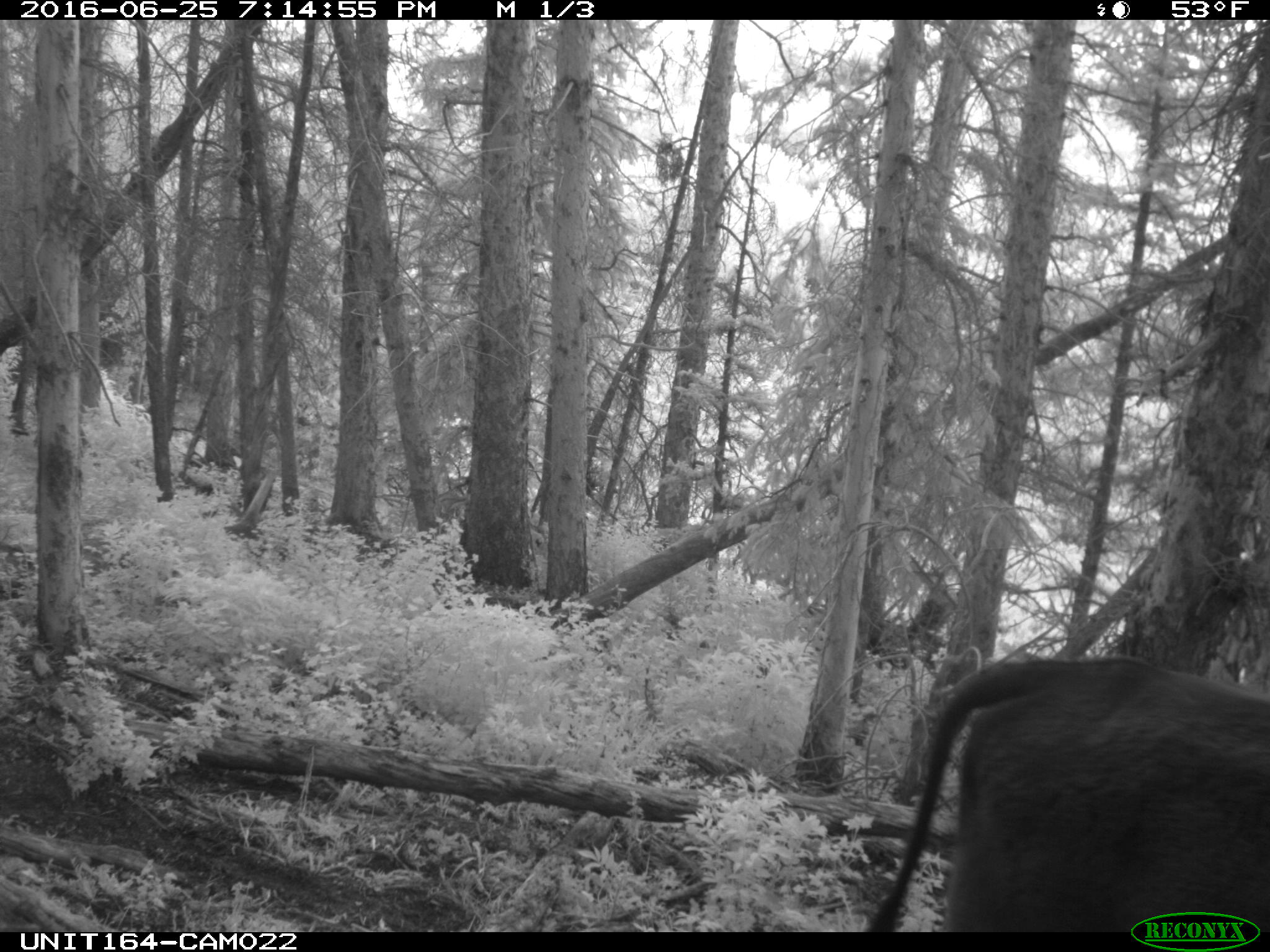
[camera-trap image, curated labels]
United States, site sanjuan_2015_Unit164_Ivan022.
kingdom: Animalia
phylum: Chordata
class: Mammalia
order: Artiodactyla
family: Bovidae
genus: Bos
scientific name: Bos taurus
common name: domestic cow